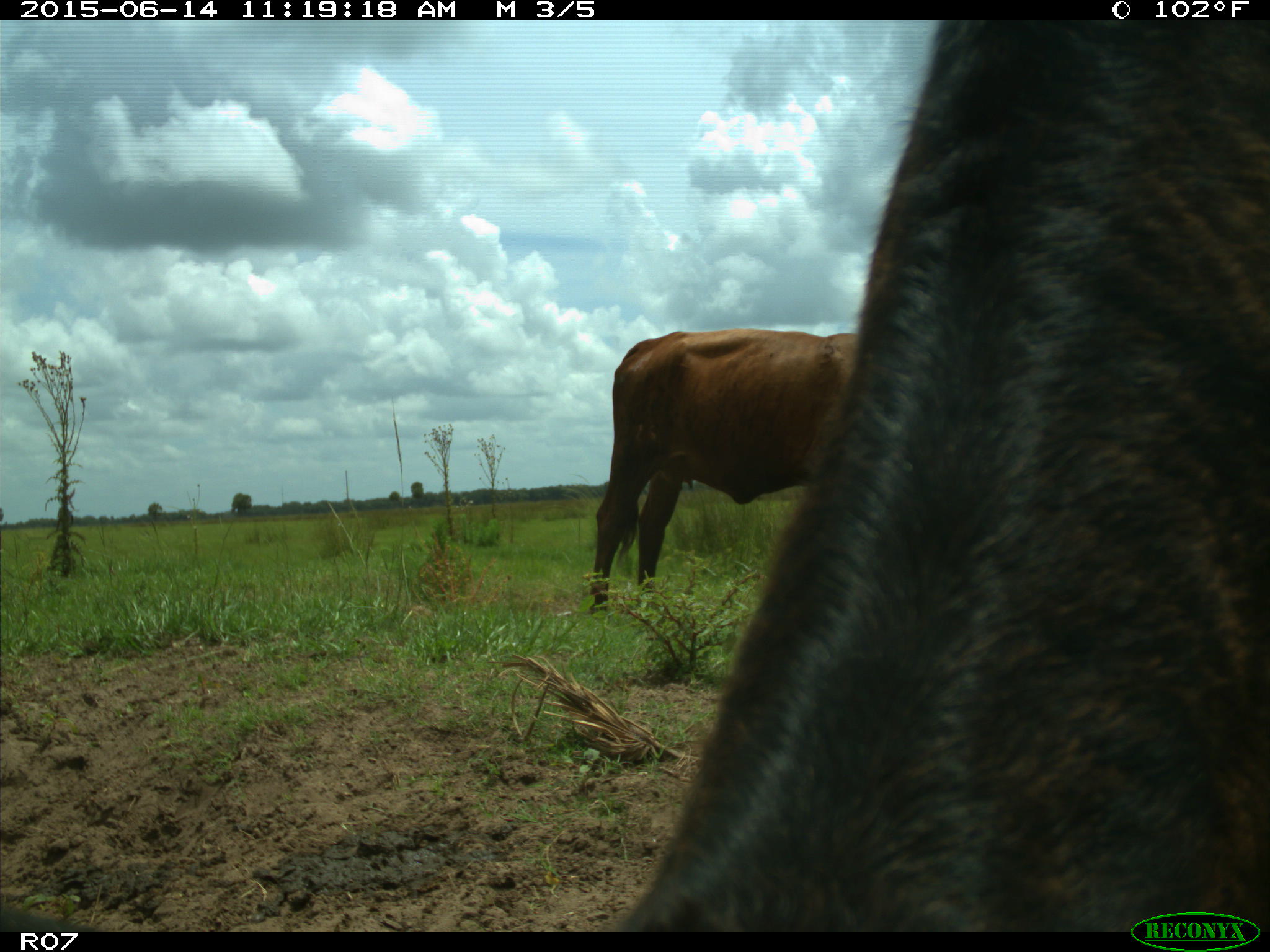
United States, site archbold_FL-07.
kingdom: Animalia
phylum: Chordata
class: Mammalia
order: Artiodactyla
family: Bovidae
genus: Bos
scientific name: Bos taurus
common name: domestic cow